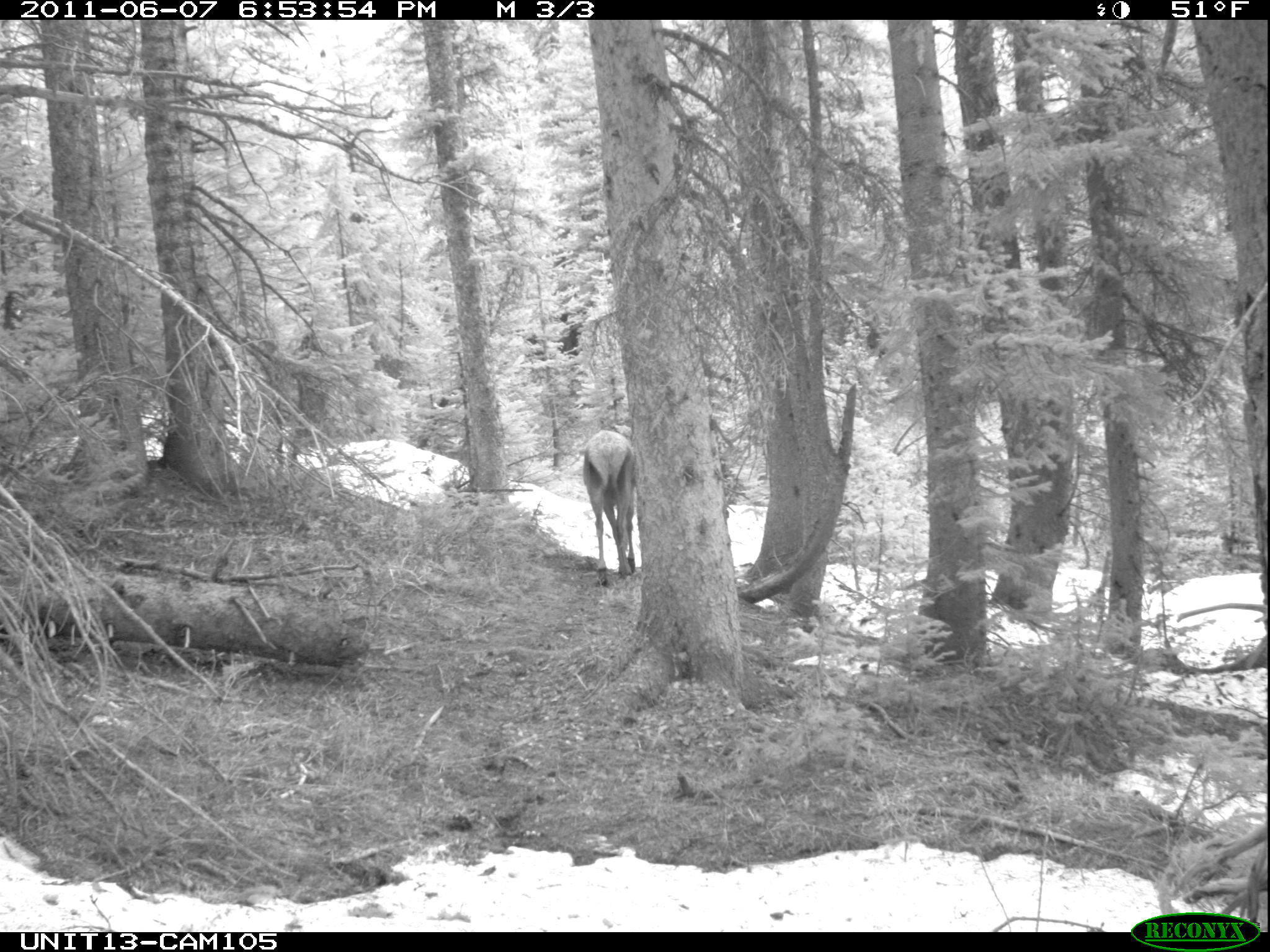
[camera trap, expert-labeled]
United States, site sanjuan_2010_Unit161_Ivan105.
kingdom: Animalia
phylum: Chordata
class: Mammalia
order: Artiodactyla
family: Cervidae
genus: Cervus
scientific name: Cervus elaphus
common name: red deer